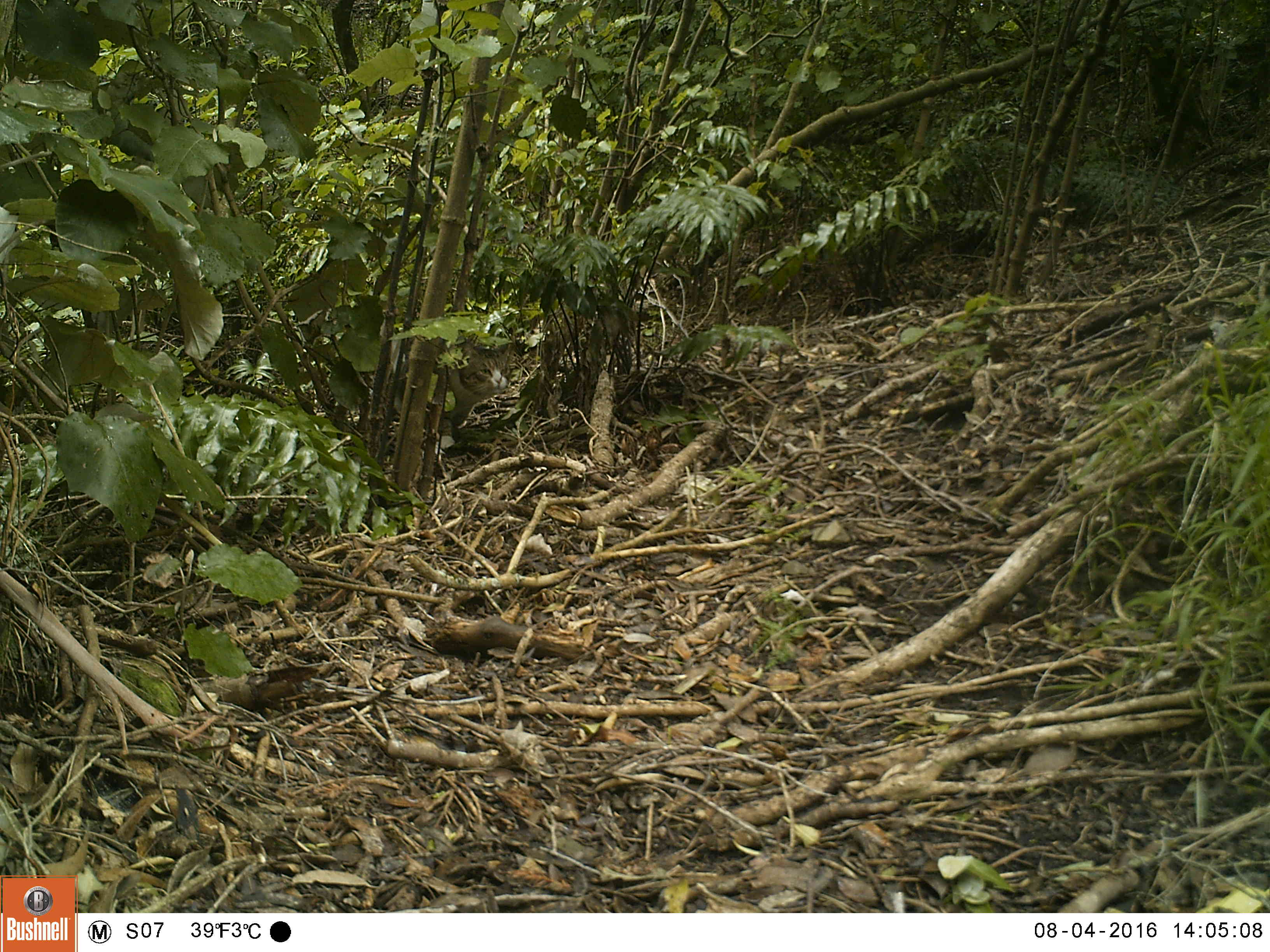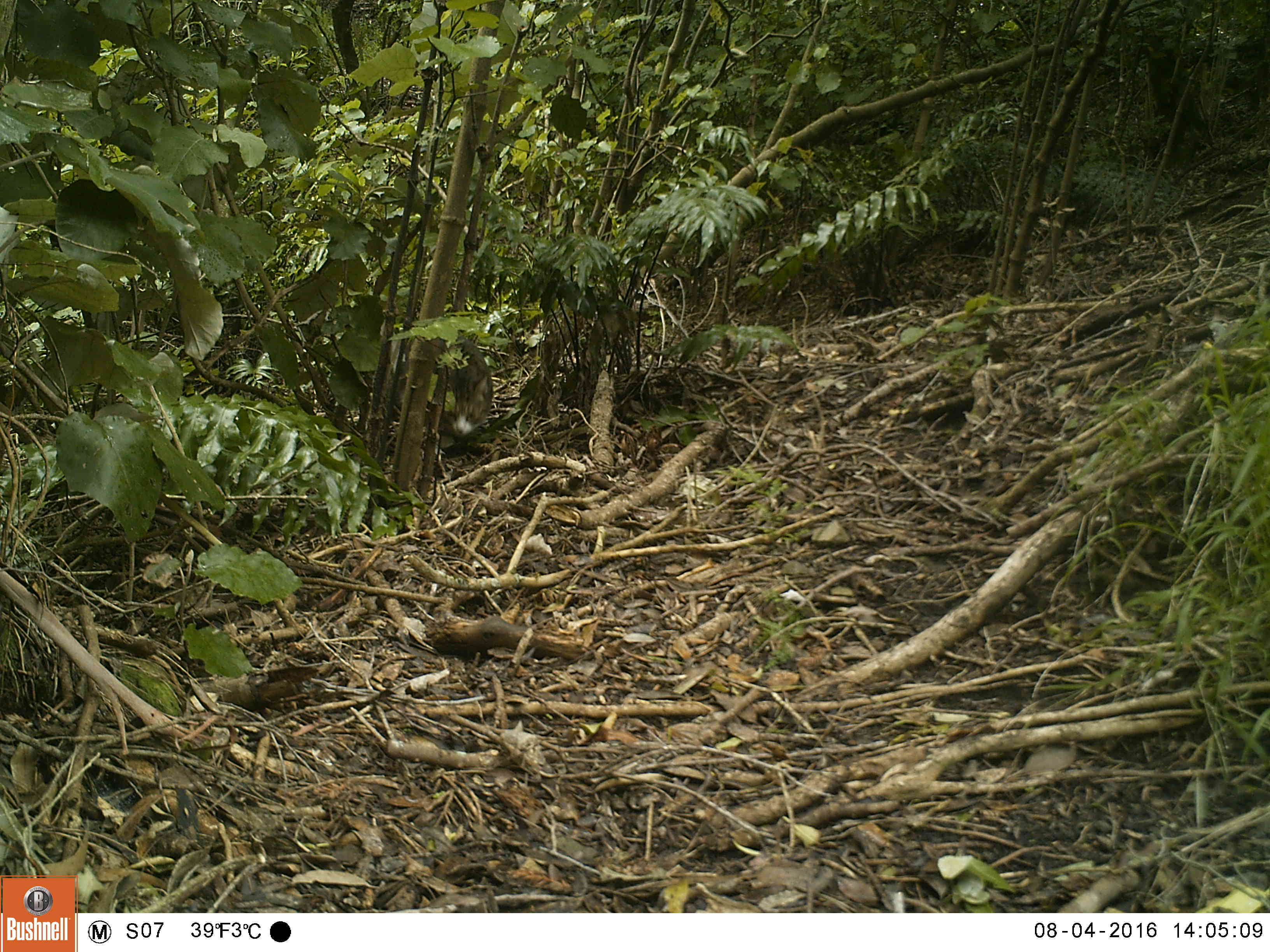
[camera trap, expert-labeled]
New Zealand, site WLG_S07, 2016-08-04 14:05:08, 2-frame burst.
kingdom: Animalia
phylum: Chordata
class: Mammalia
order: Carnivora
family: Felidae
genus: Felis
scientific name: Felis catus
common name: domestic cat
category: cat